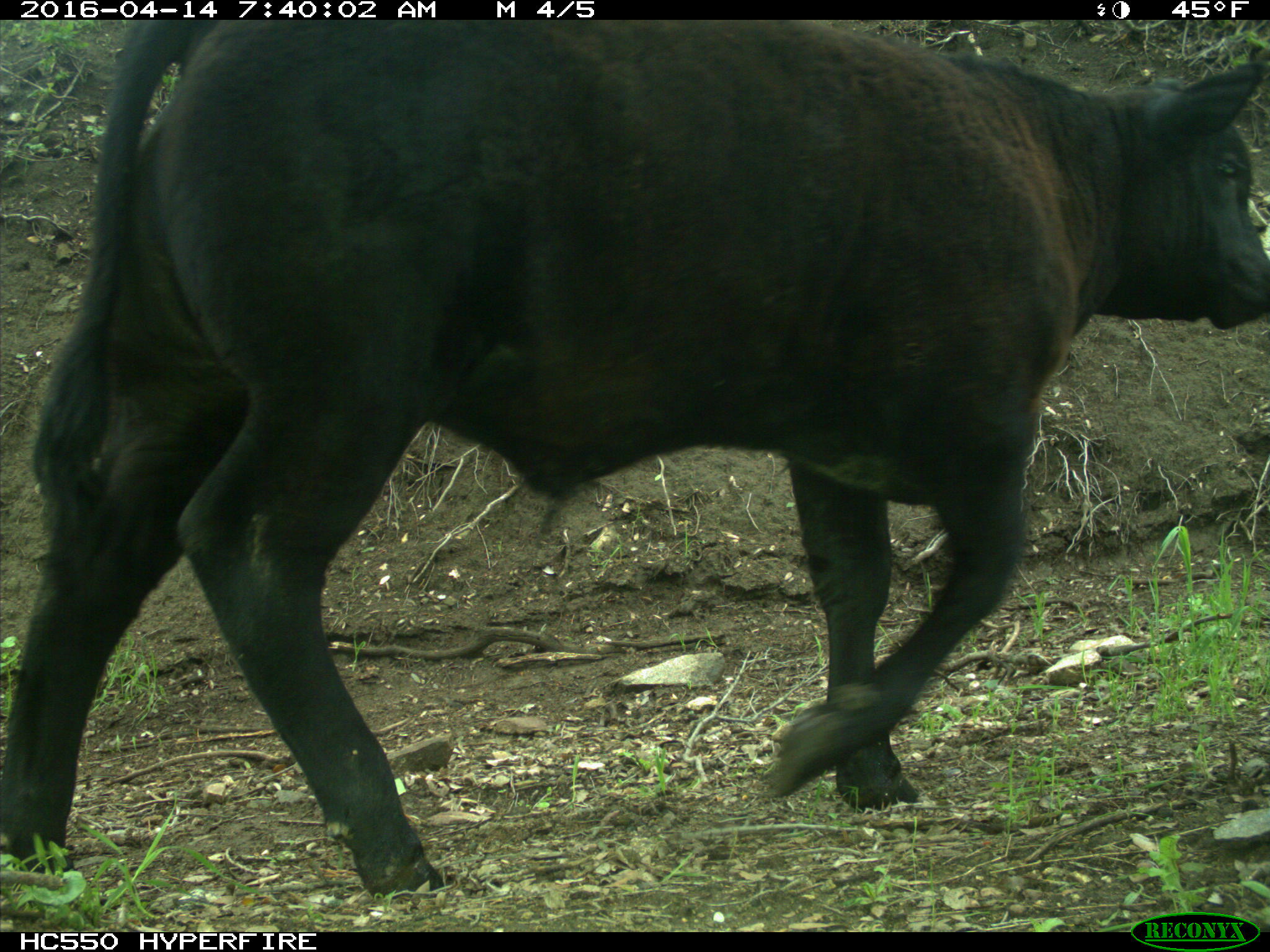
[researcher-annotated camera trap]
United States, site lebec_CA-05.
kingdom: Animalia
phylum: Chordata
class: Mammalia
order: Artiodactyla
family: Bovidae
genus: Bos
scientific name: Bos taurus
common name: domestic cow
Bos taurus (domestic cow).